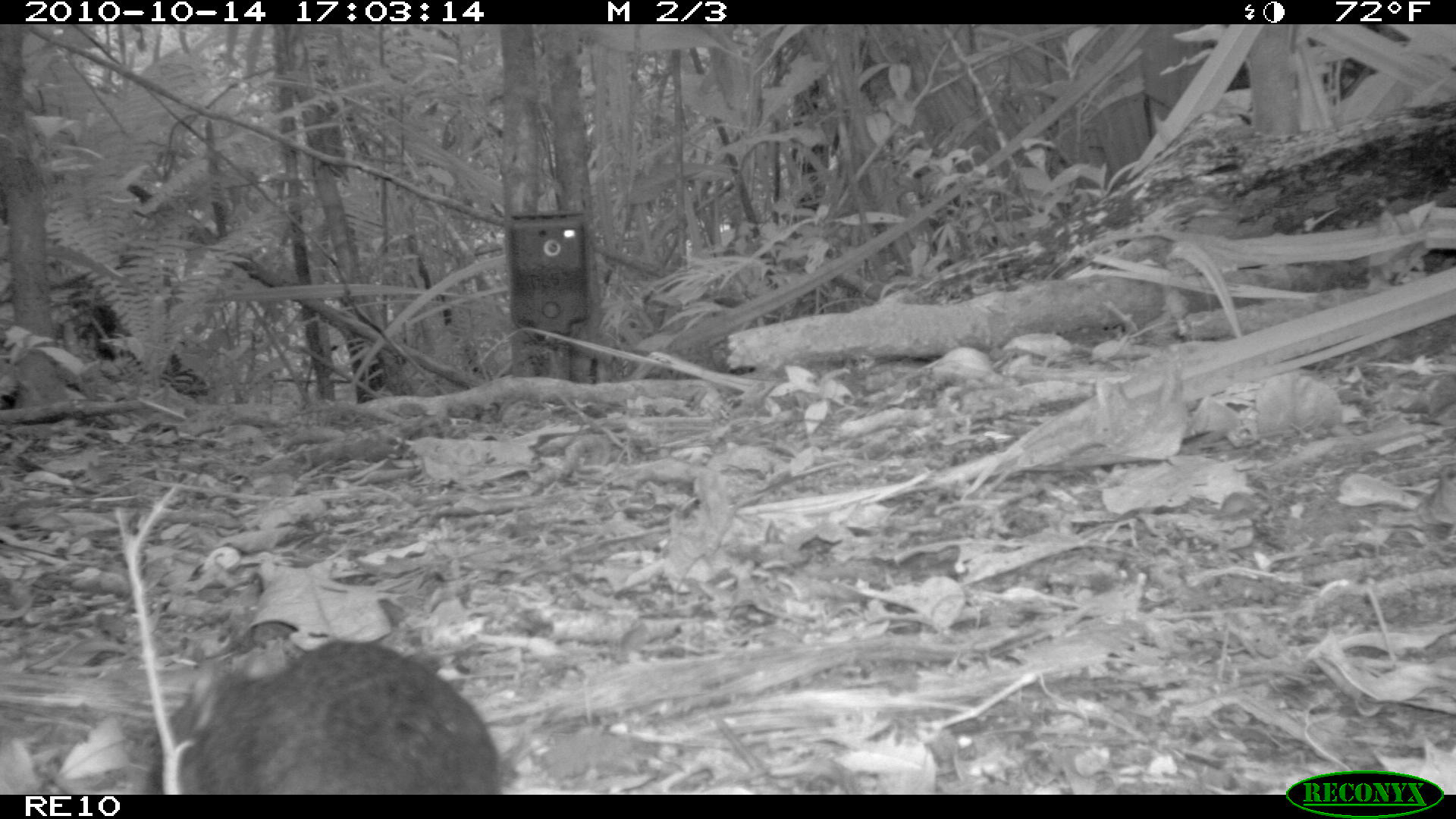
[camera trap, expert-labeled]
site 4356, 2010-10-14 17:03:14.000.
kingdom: Animalia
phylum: Chordata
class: Mammalia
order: Rodentia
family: Muridae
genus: Rattus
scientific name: Rattus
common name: rodent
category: unknown rat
Unknown rat (rodent) (Rattus), count 1.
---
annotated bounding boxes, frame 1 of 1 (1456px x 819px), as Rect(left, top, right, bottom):
unknown rat: Rect(142, 618, 501, 795)